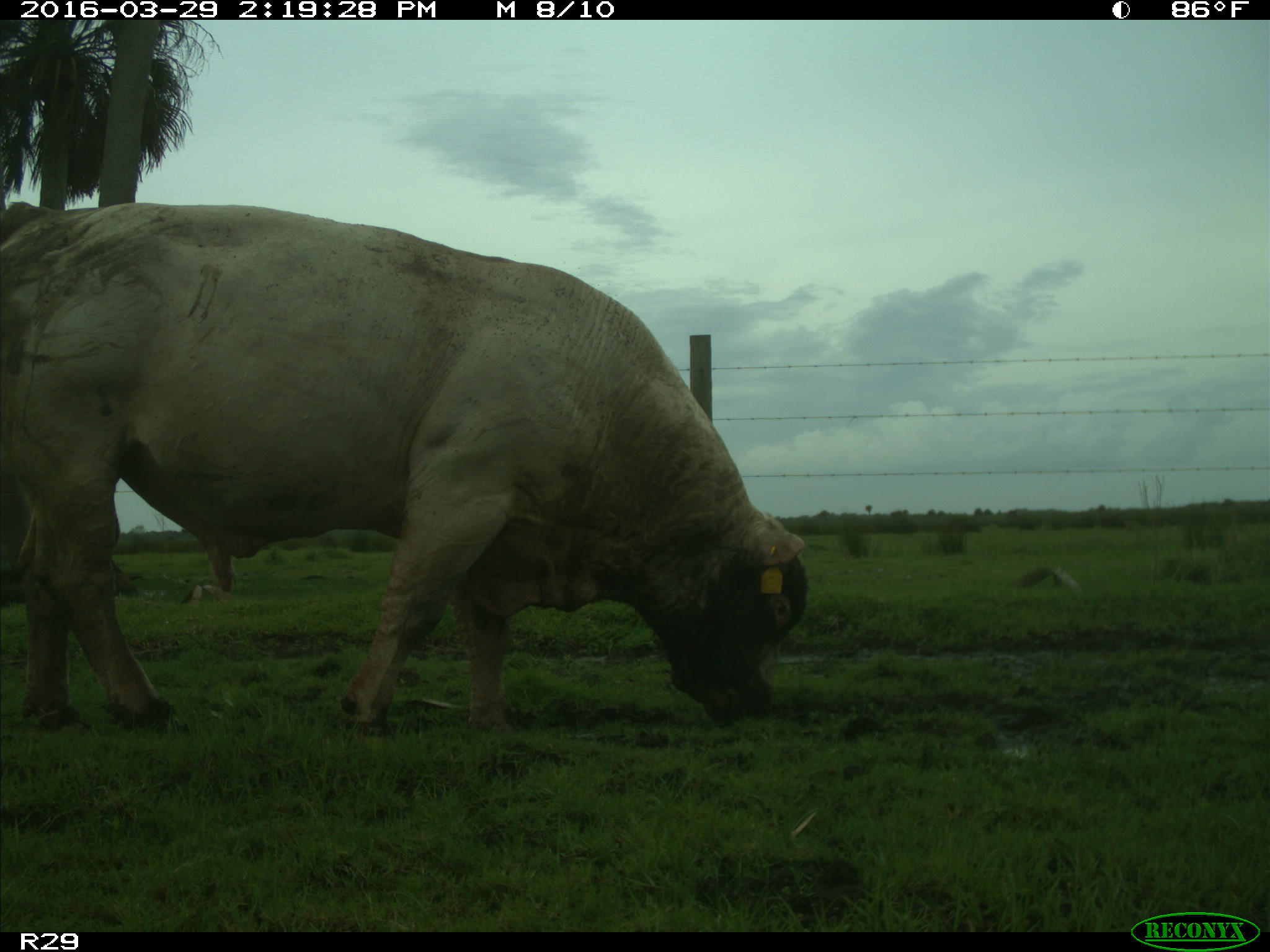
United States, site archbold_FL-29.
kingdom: Animalia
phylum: Chordata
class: Mammalia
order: Artiodactyla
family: Bovidae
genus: Bos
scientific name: Bos taurus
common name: domestic cow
Bos taurus (domestic cow).